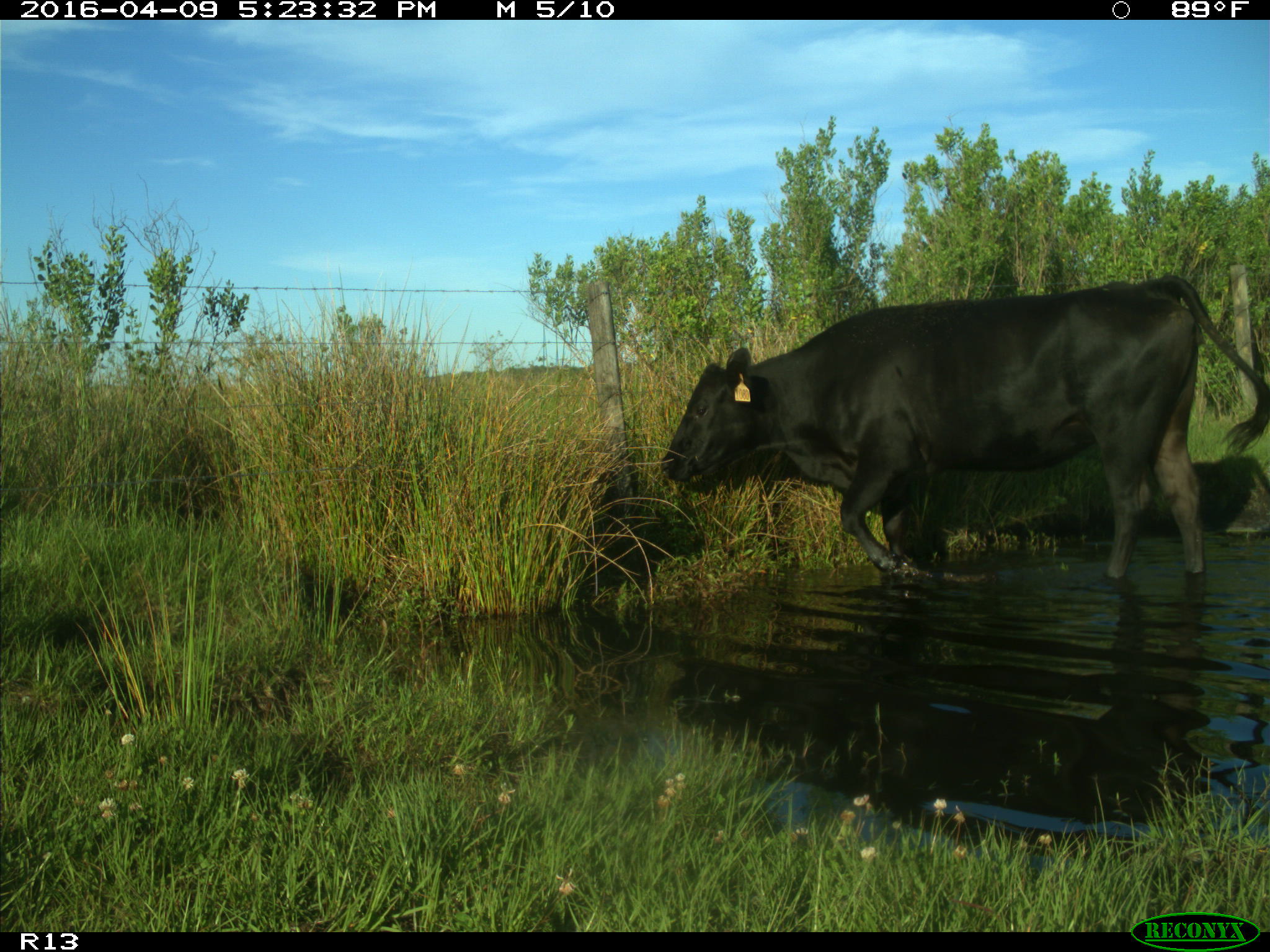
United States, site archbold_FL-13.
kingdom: Animalia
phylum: Chordata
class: Mammalia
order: Artiodactyla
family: Bovidae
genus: Bos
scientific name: Bos taurus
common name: domestic cow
Bos taurus (domestic cow).